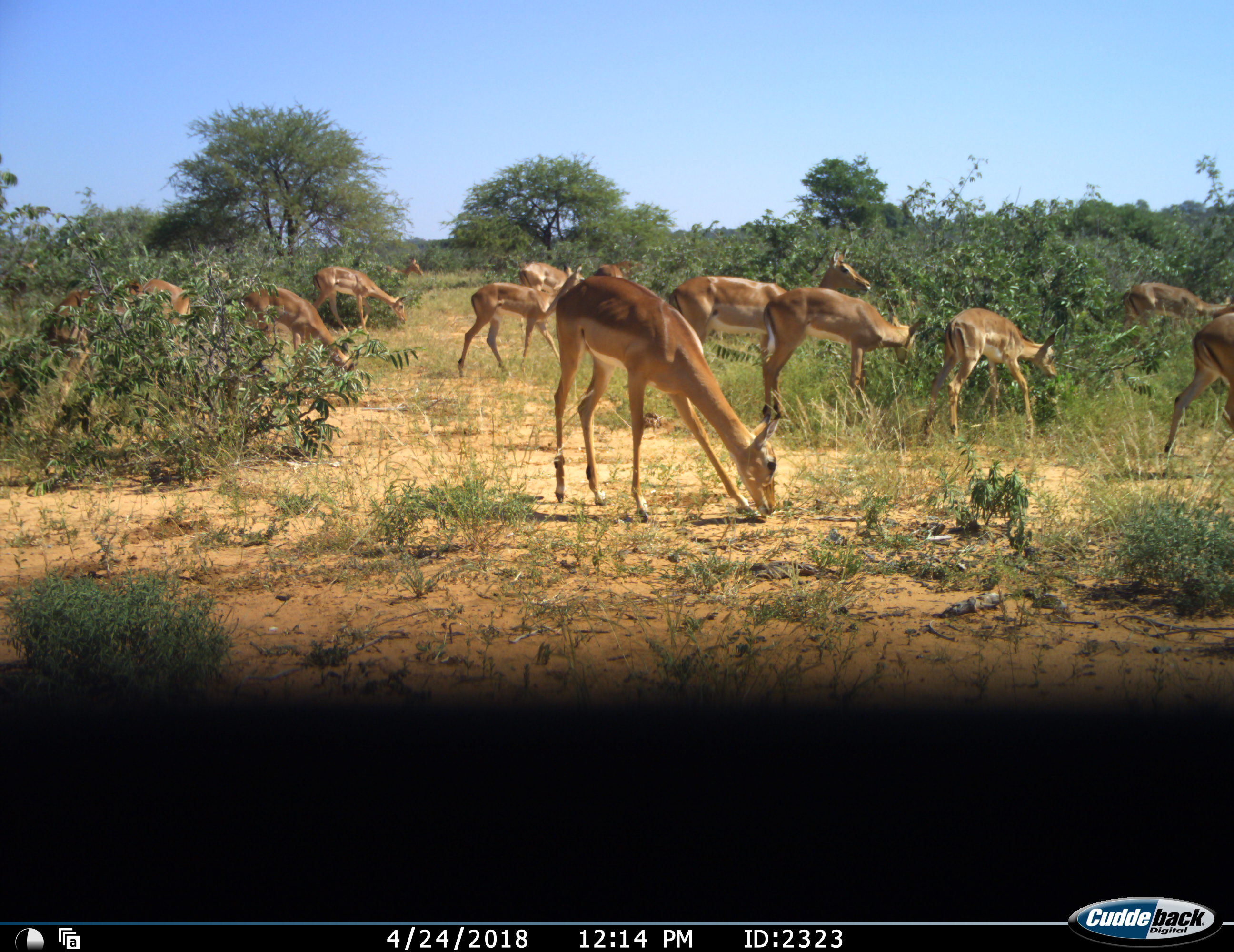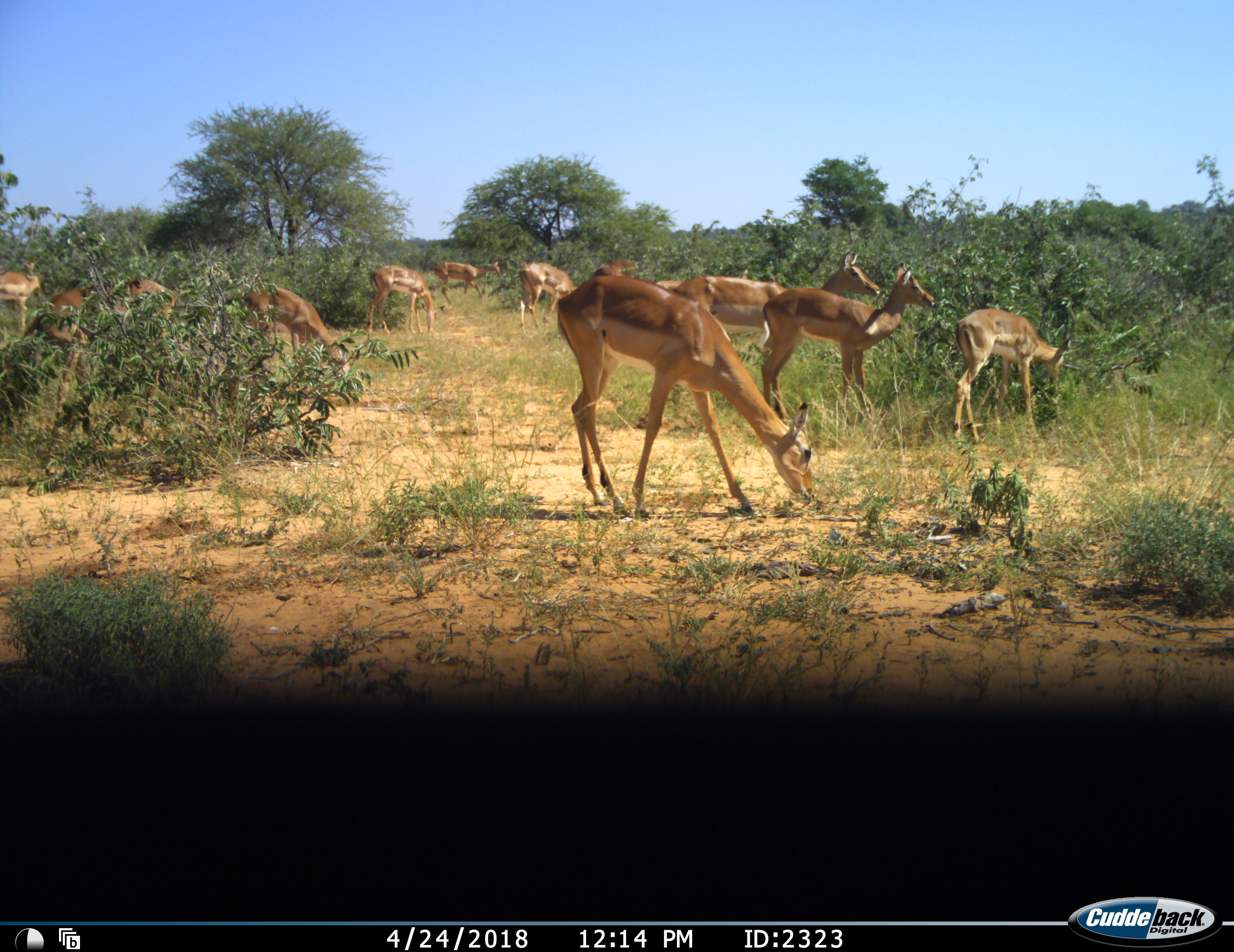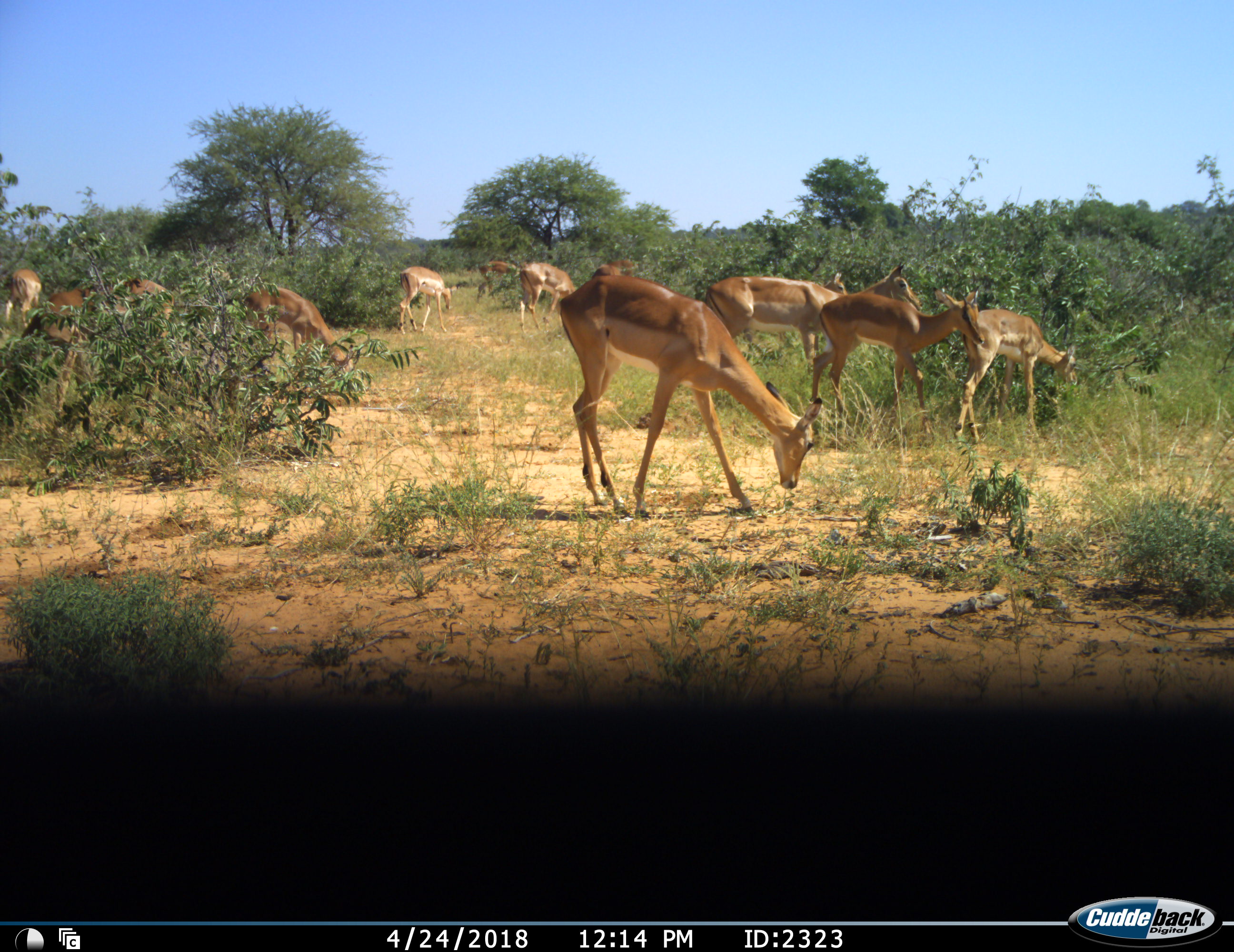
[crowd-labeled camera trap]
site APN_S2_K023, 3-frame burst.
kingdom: Animalia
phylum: Chordata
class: Mammalia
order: Artiodactyla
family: Bovidae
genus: Aepyceros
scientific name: Aepyceros melampus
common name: impala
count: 11-50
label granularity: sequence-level